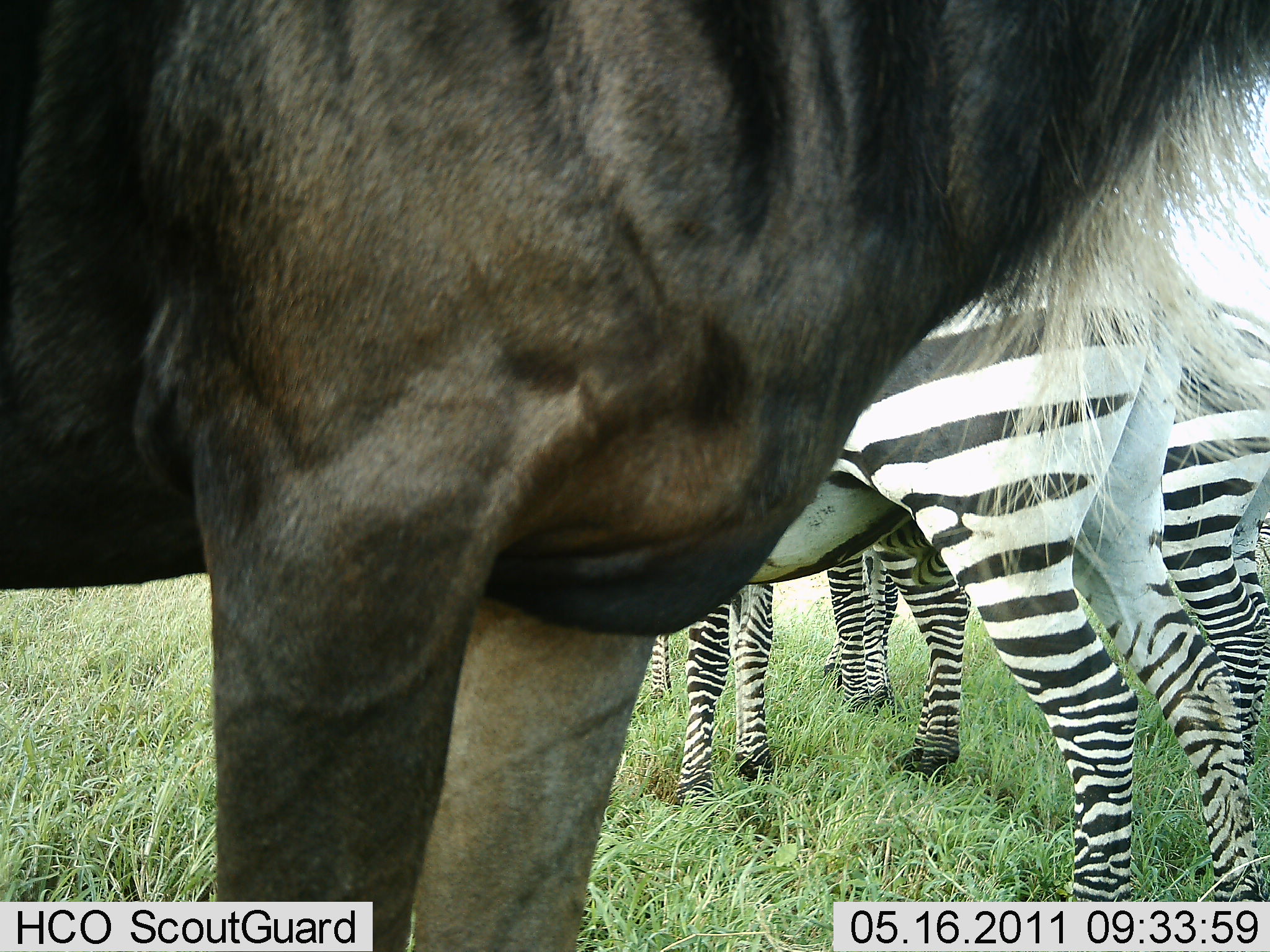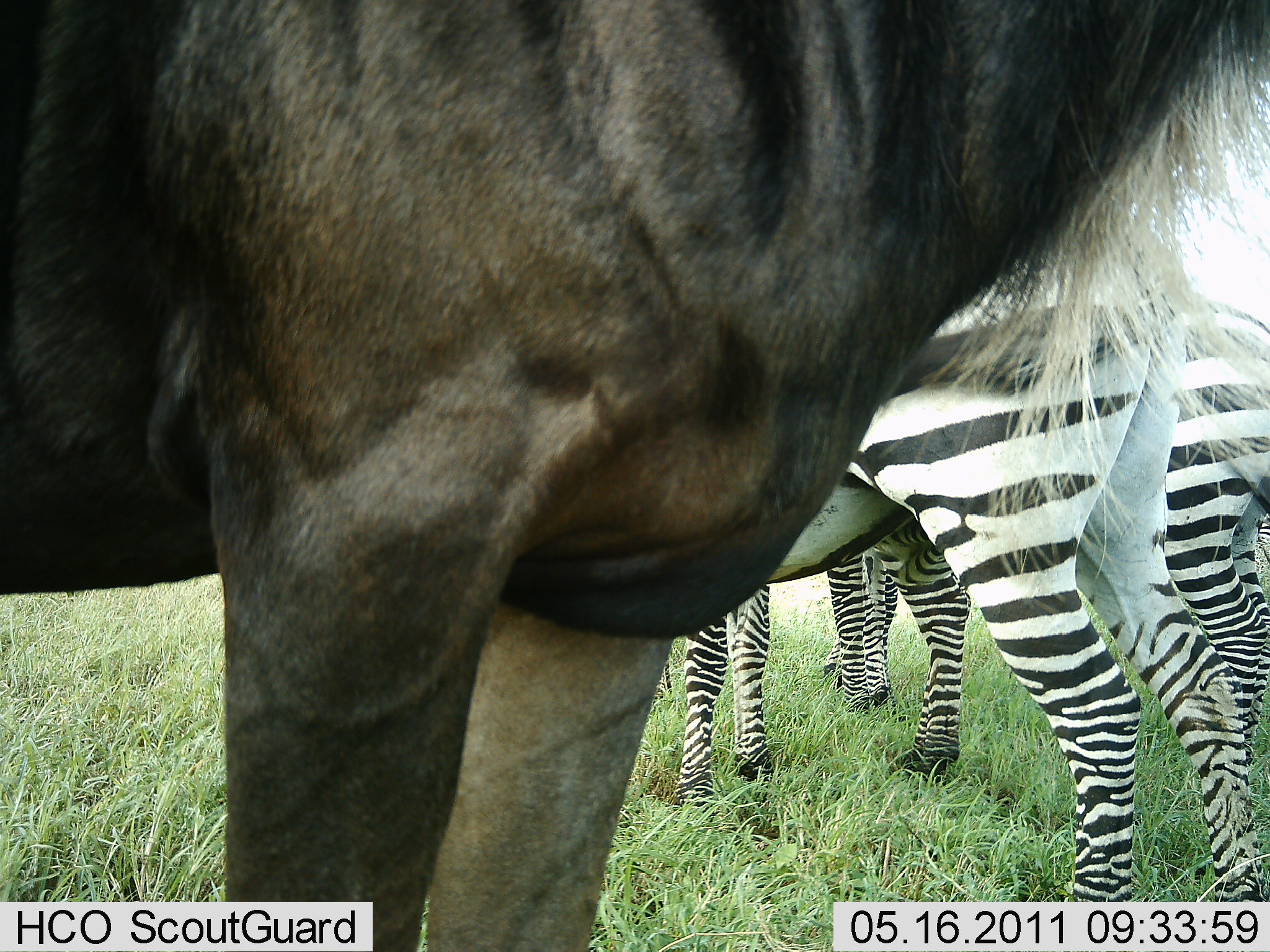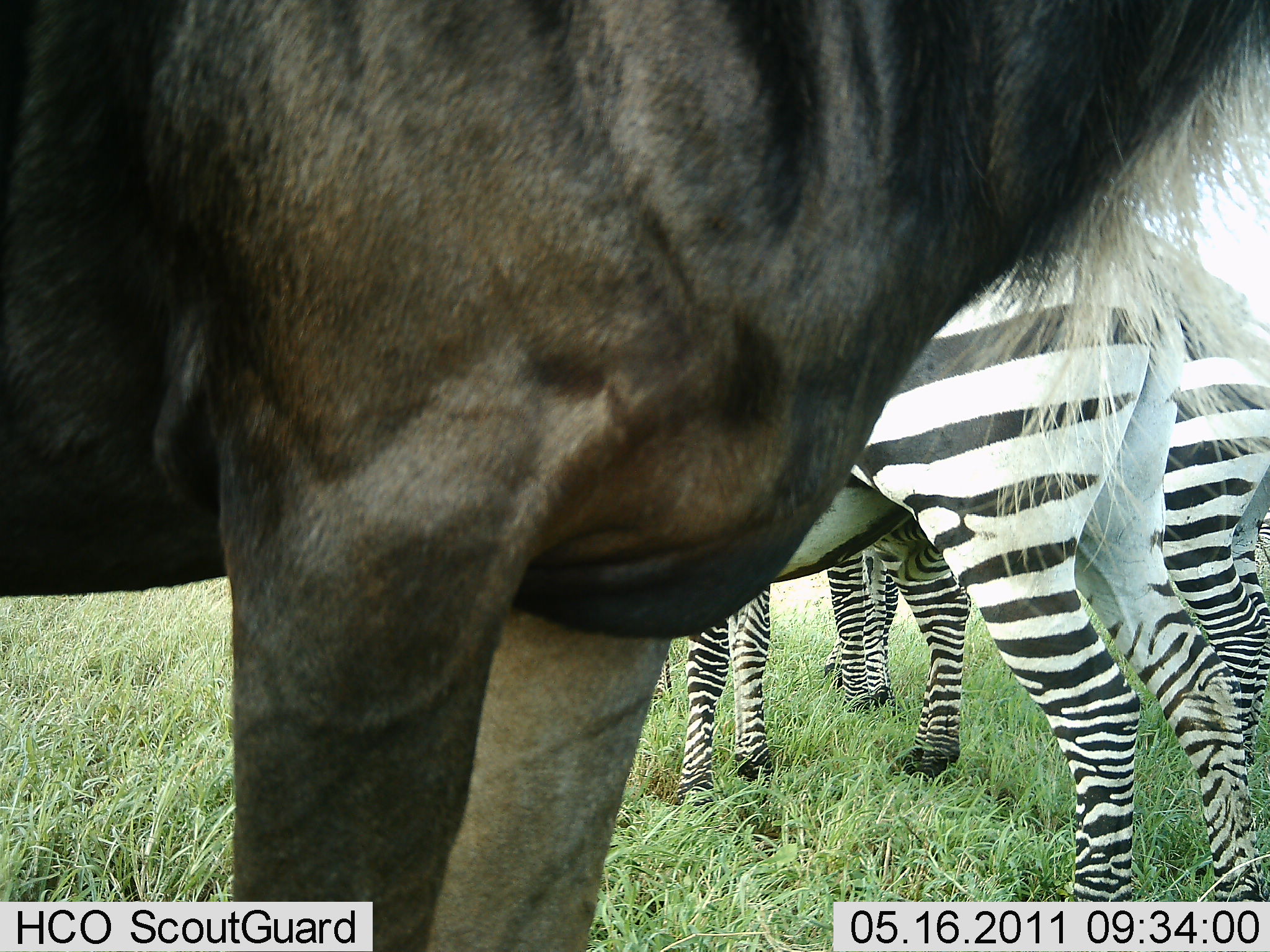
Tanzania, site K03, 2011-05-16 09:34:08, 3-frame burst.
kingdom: Animalia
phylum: Chordata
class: Mammalia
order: Artiodactyla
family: Bovidae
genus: Connochaetes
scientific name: Connochaetes taurinus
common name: blue wildebeest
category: wildebeest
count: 1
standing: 92%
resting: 8%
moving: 0%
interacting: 0%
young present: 0%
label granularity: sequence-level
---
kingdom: Animalia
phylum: Chordata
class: Mammalia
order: Perissodactyla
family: Equidae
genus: Equus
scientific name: Equus quagga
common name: plains zebra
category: zebra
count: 3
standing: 92%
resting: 8%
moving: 0%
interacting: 0%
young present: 0%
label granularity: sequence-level